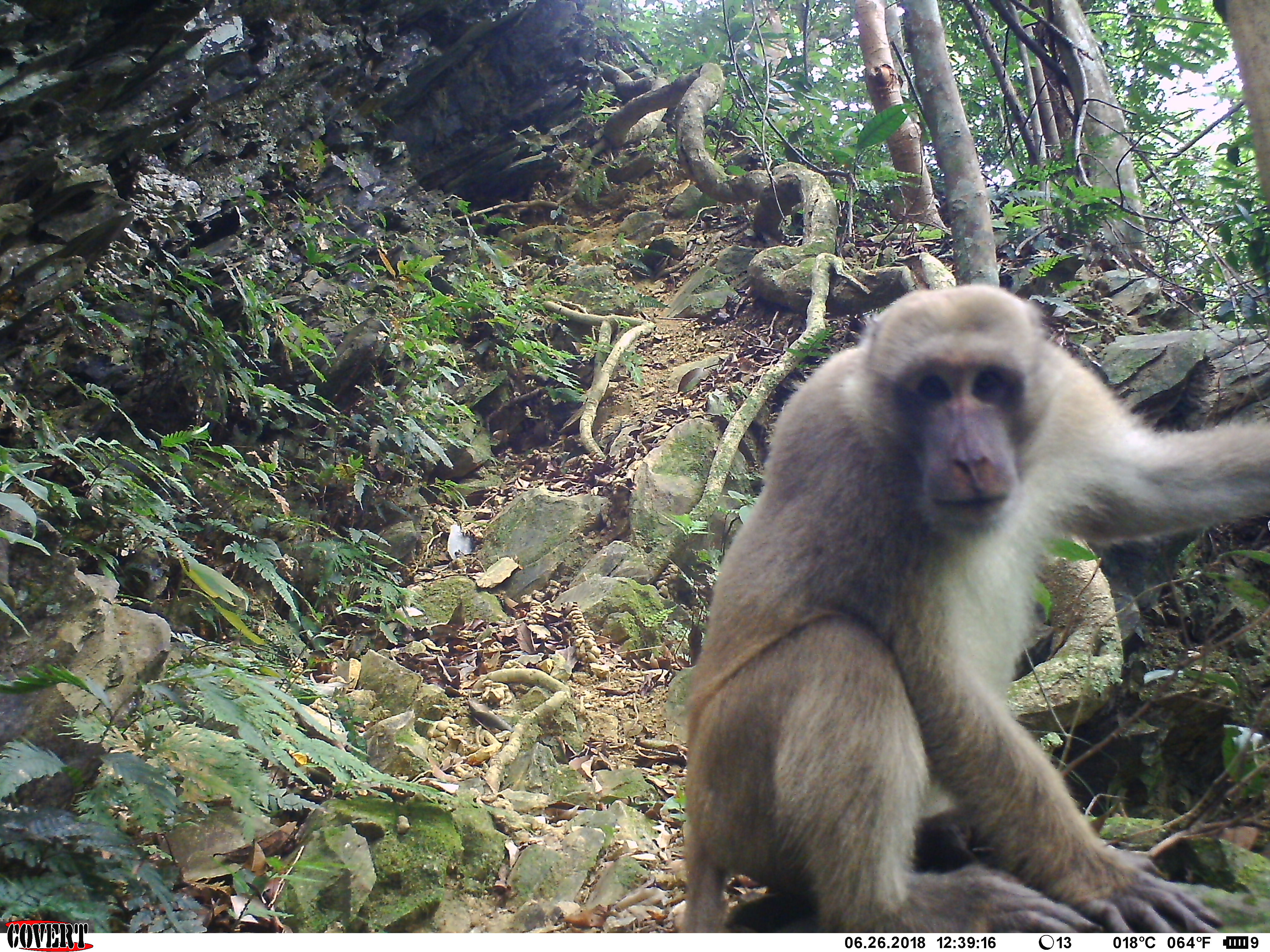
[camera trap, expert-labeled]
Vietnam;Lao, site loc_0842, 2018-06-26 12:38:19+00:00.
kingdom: Animalia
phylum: Chordata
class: Mammalia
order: Primates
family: Cercopithecidae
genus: Macaca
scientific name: Macaca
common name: macaques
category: assam or rhesus macaque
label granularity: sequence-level